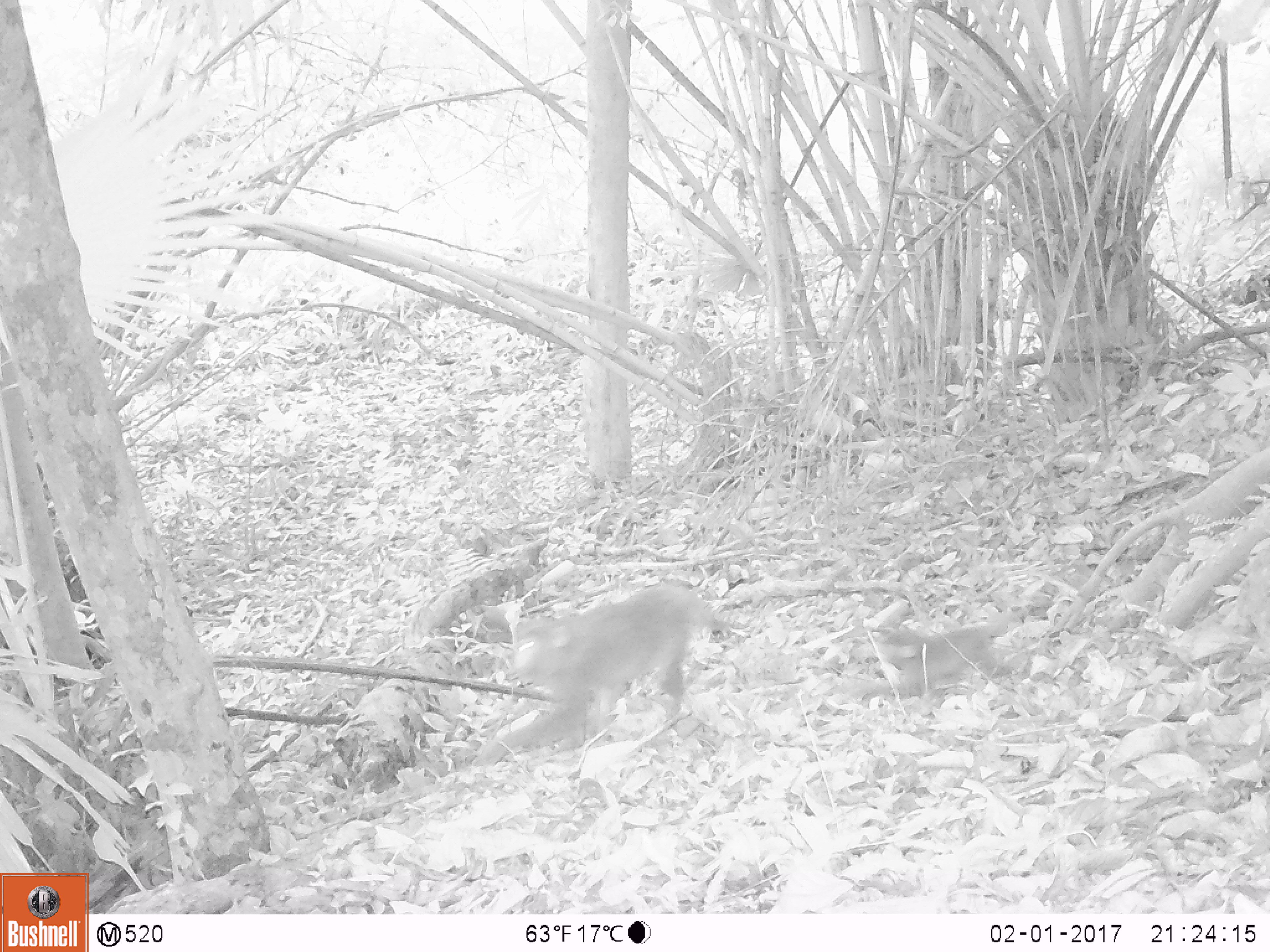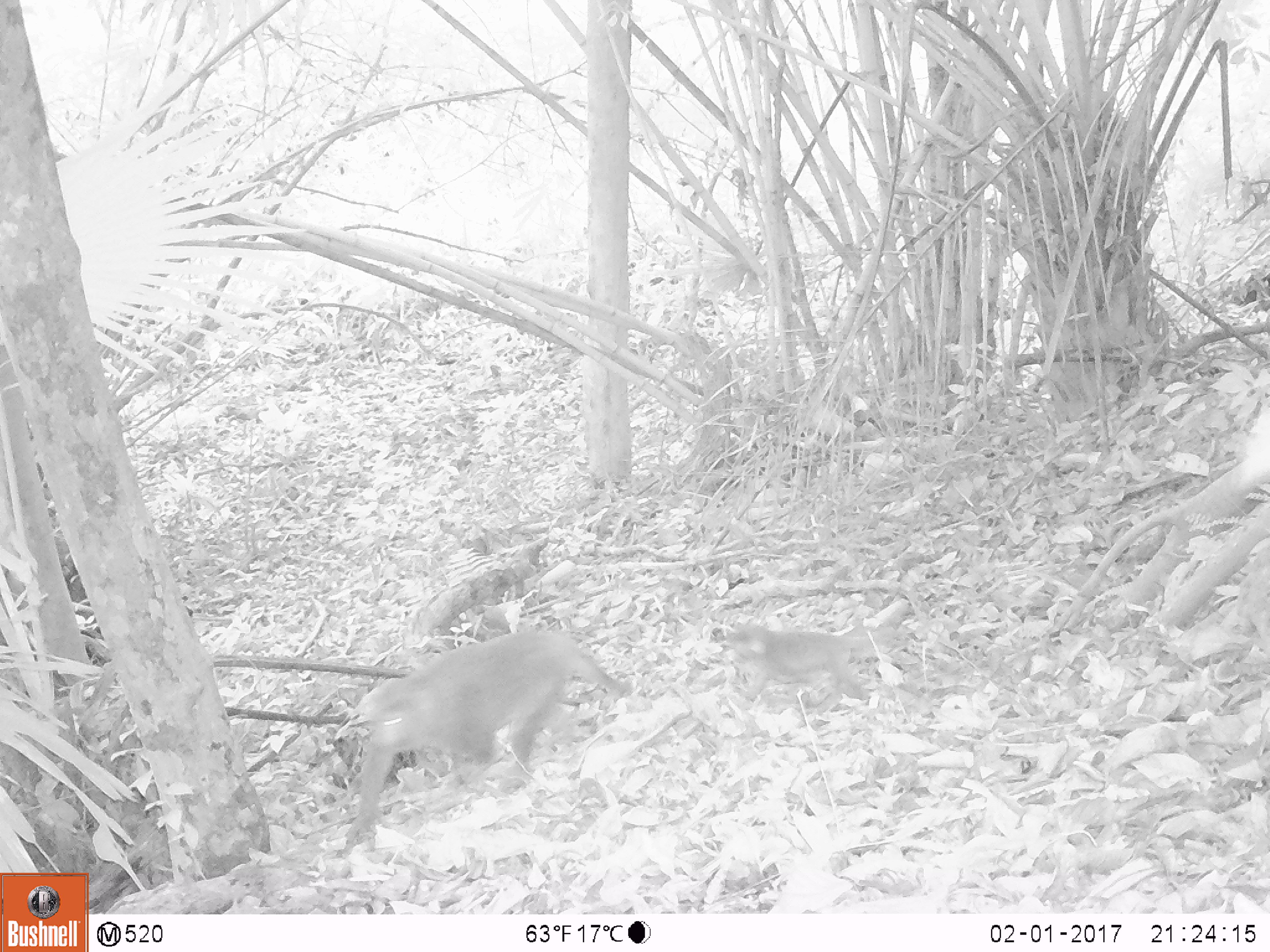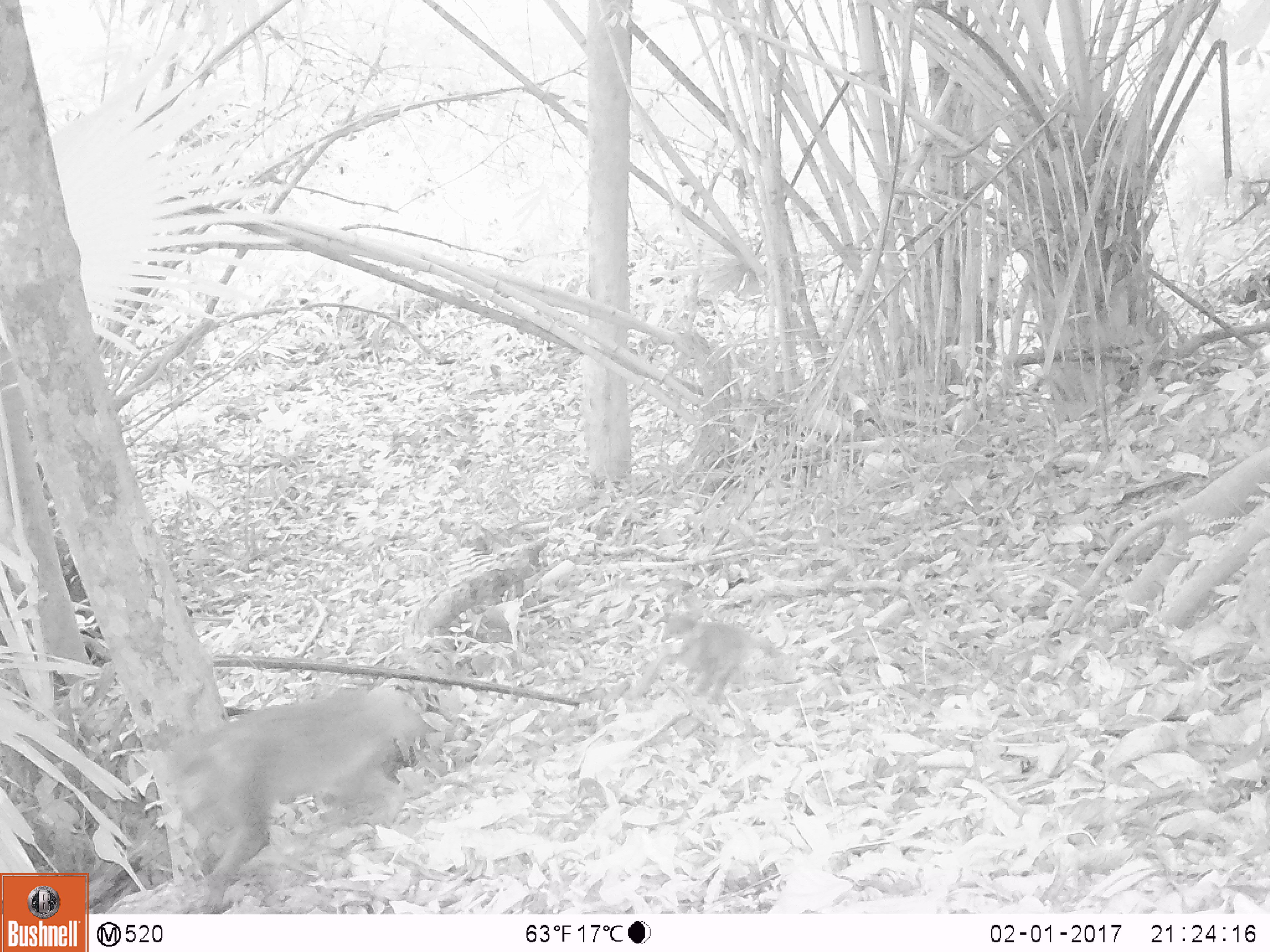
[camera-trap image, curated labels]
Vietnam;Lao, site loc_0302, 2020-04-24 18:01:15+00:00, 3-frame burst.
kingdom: Animalia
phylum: Chordata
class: Mammalia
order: Primates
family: Cercopithecidae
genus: Macaca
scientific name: Macaca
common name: macaques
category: assam or rhesus macaque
Assam or rhesus macaque (macaques) (Macaca). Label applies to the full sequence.